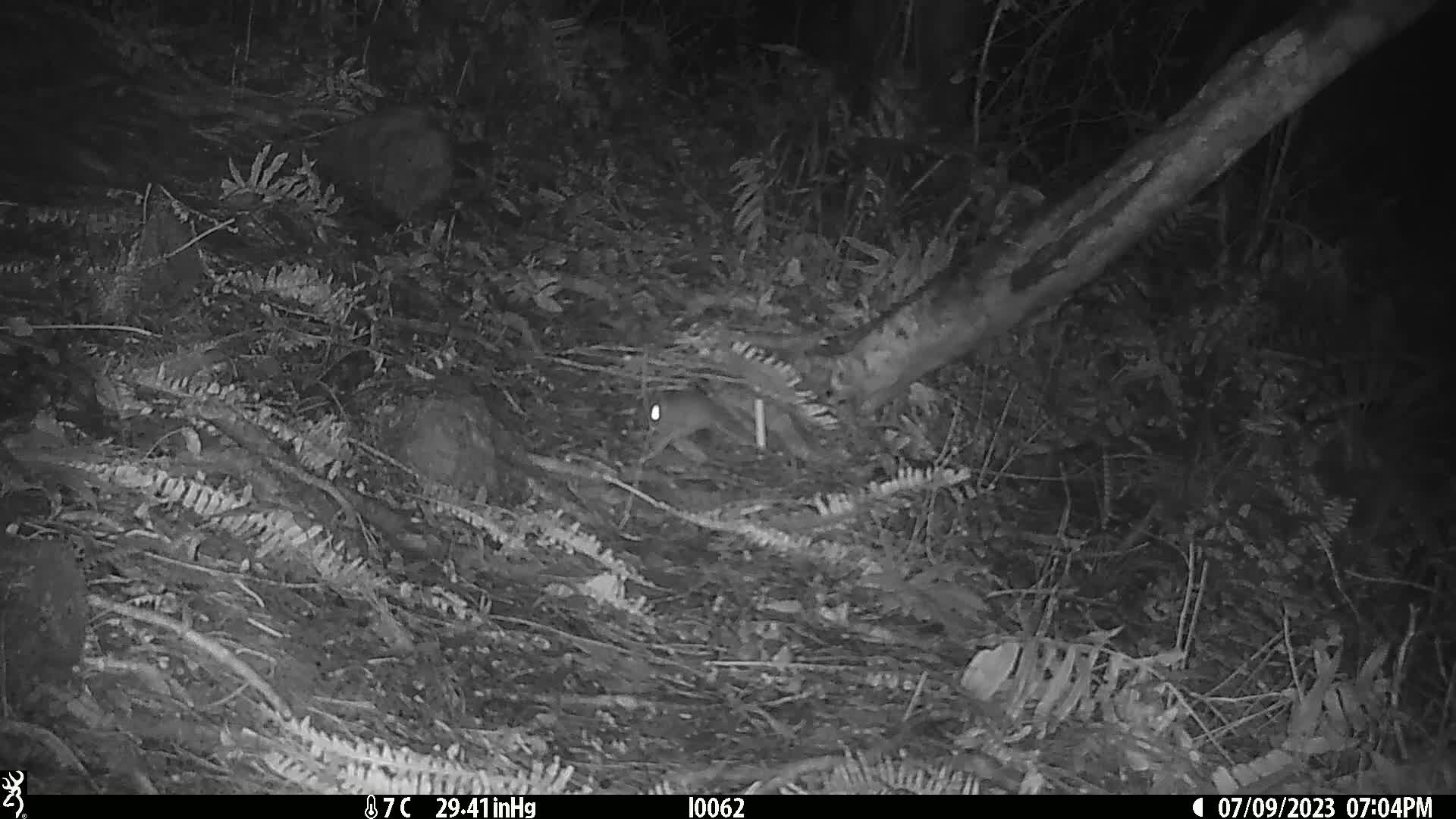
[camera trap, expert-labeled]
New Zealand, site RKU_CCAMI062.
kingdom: Animalia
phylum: Chordata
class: Mammalia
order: Rodentia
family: Muridae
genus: Rattus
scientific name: Rattus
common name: rat